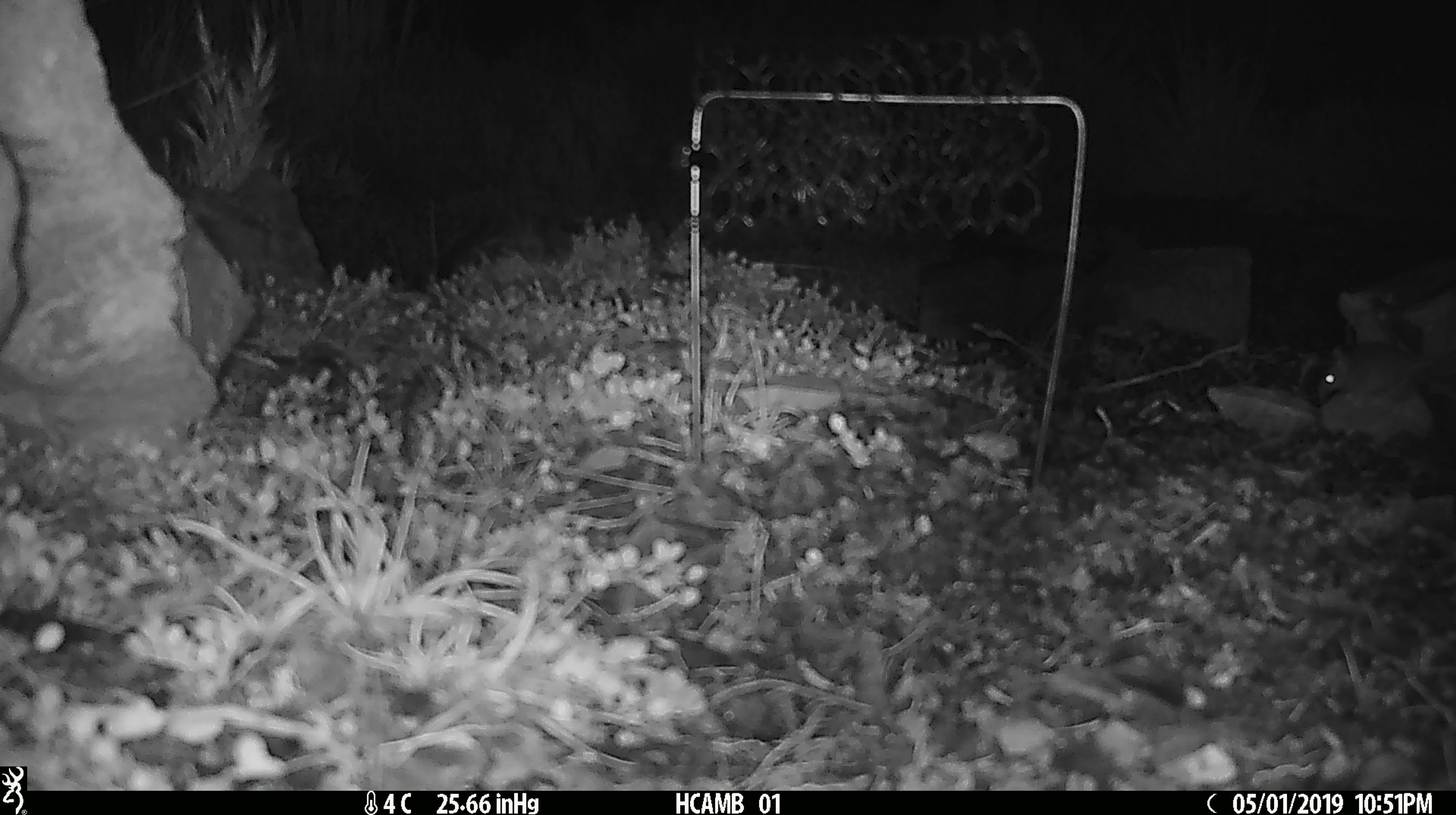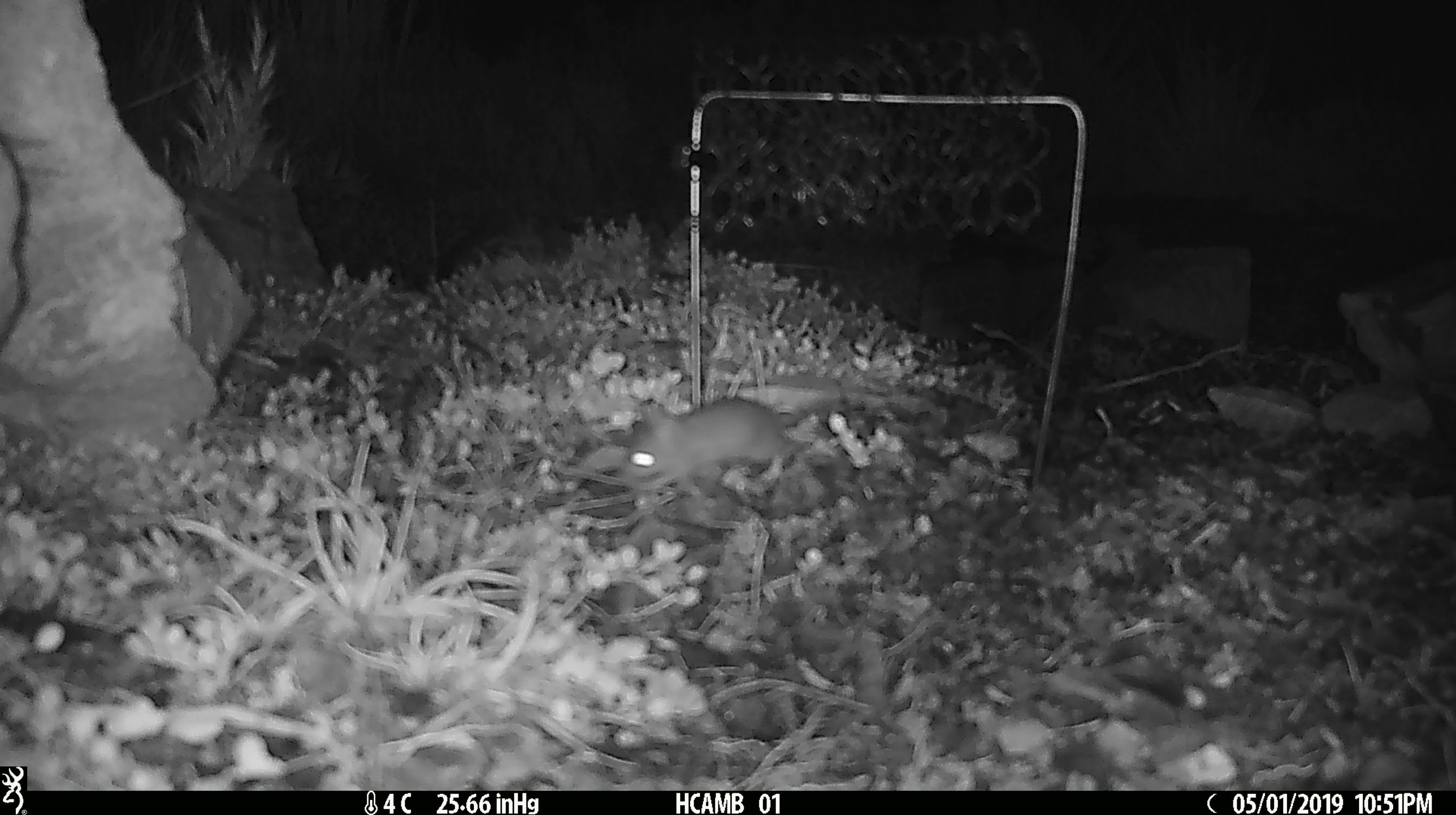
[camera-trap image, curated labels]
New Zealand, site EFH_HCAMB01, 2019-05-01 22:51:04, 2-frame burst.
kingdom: Animalia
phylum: Chordata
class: Mammalia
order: Rodentia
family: Muridae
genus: Mus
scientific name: Mus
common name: mouse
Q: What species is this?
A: Mouse (Mus).